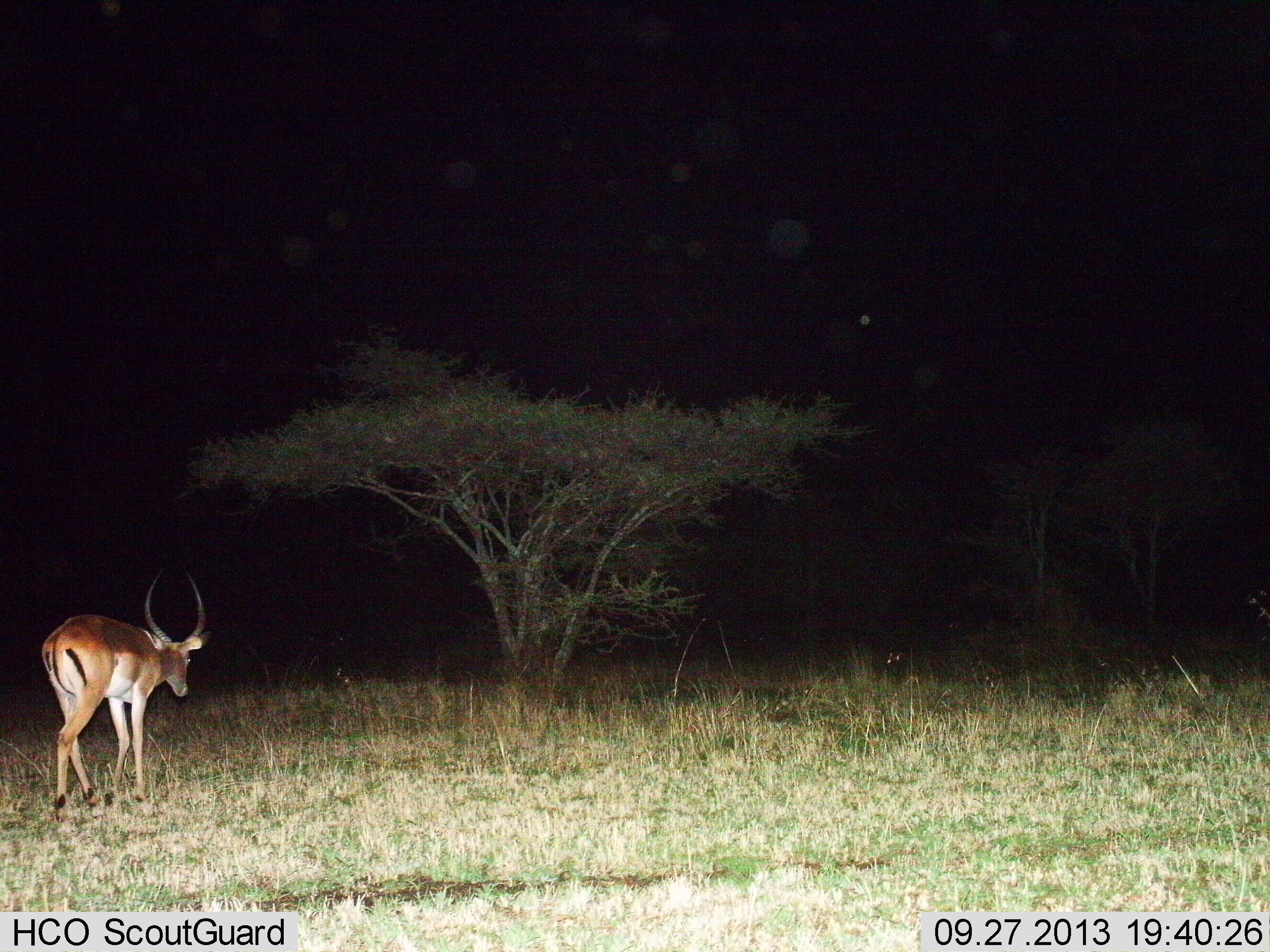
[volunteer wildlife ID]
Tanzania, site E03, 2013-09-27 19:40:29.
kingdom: Animalia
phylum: Chordata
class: Mammalia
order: Artiodactyla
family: Bovidae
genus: Aepyceros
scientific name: Aepyceros melampus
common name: impala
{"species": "impala (Aepyceros melampus)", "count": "1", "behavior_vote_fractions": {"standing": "7%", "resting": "0%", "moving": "93%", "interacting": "0%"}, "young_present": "0%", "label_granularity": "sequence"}